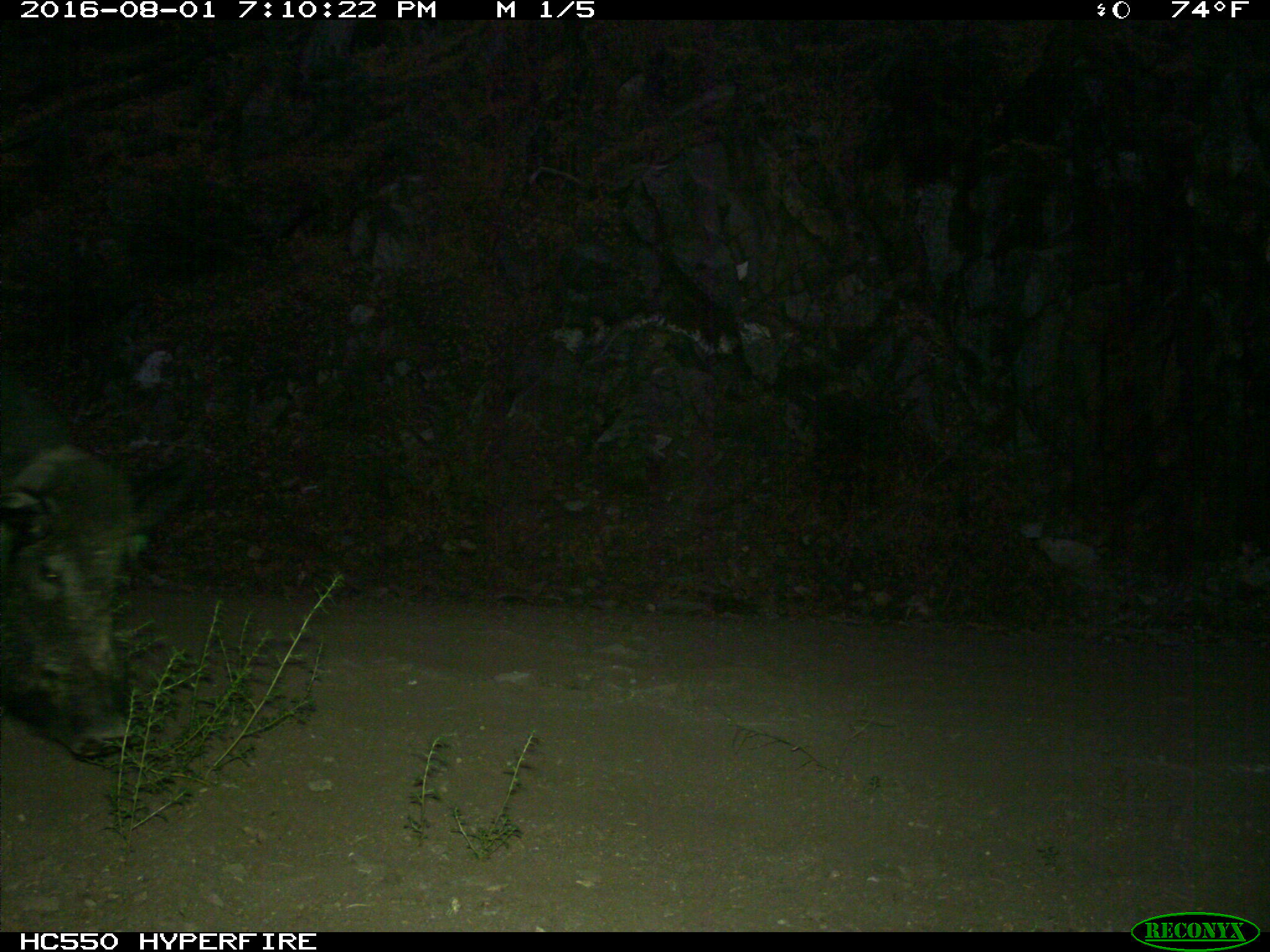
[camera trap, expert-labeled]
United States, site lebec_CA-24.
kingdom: Animalia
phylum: Chordata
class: Mammalia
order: Artiodactyla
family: Suidae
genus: Sus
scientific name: Sus scrofa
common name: wild boar